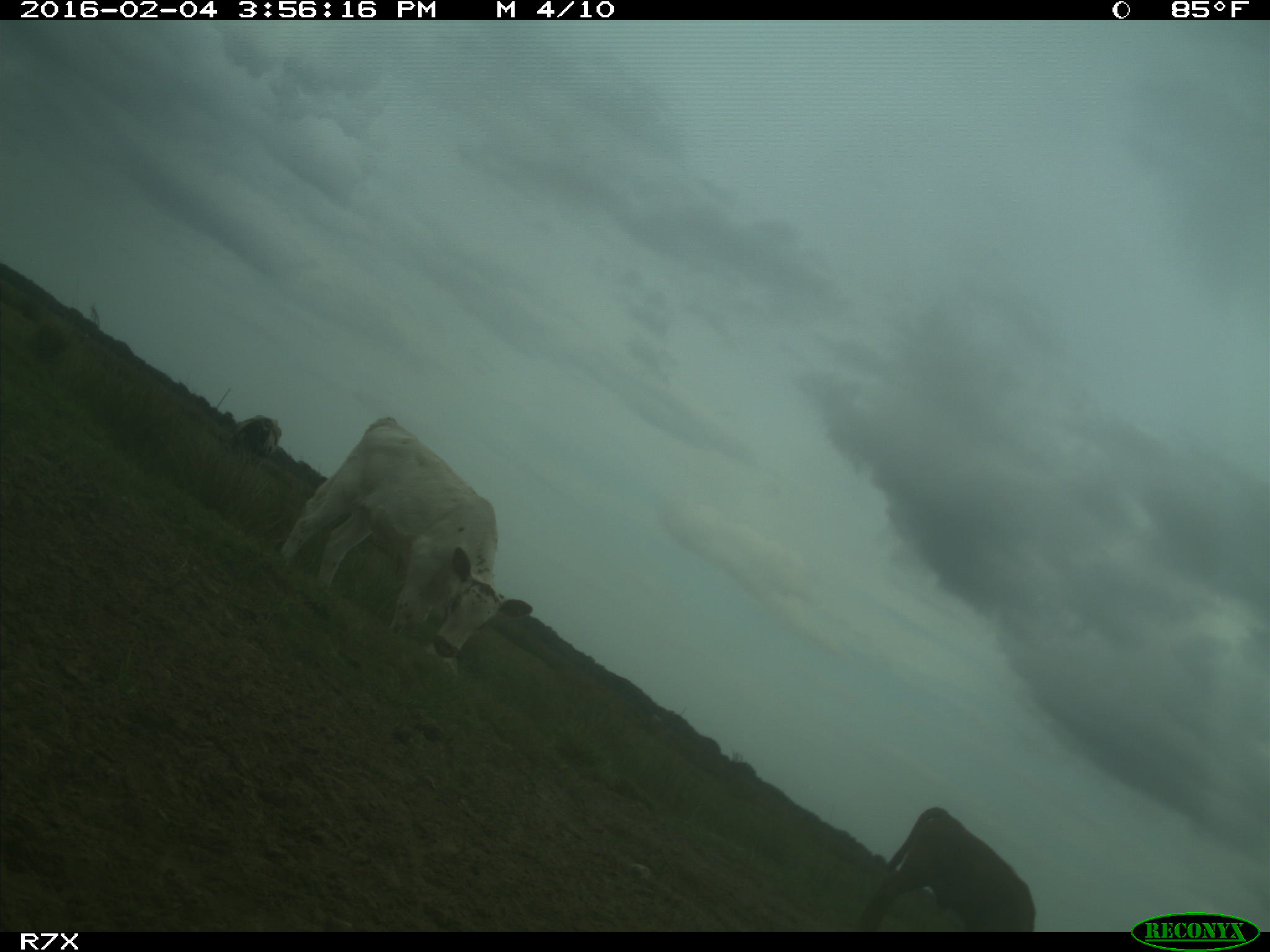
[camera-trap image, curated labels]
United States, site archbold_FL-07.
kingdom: Animalia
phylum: Chordata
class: Mammalia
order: Artiodactyla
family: Bovidae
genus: Bos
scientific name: Bos taurus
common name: domestic cow